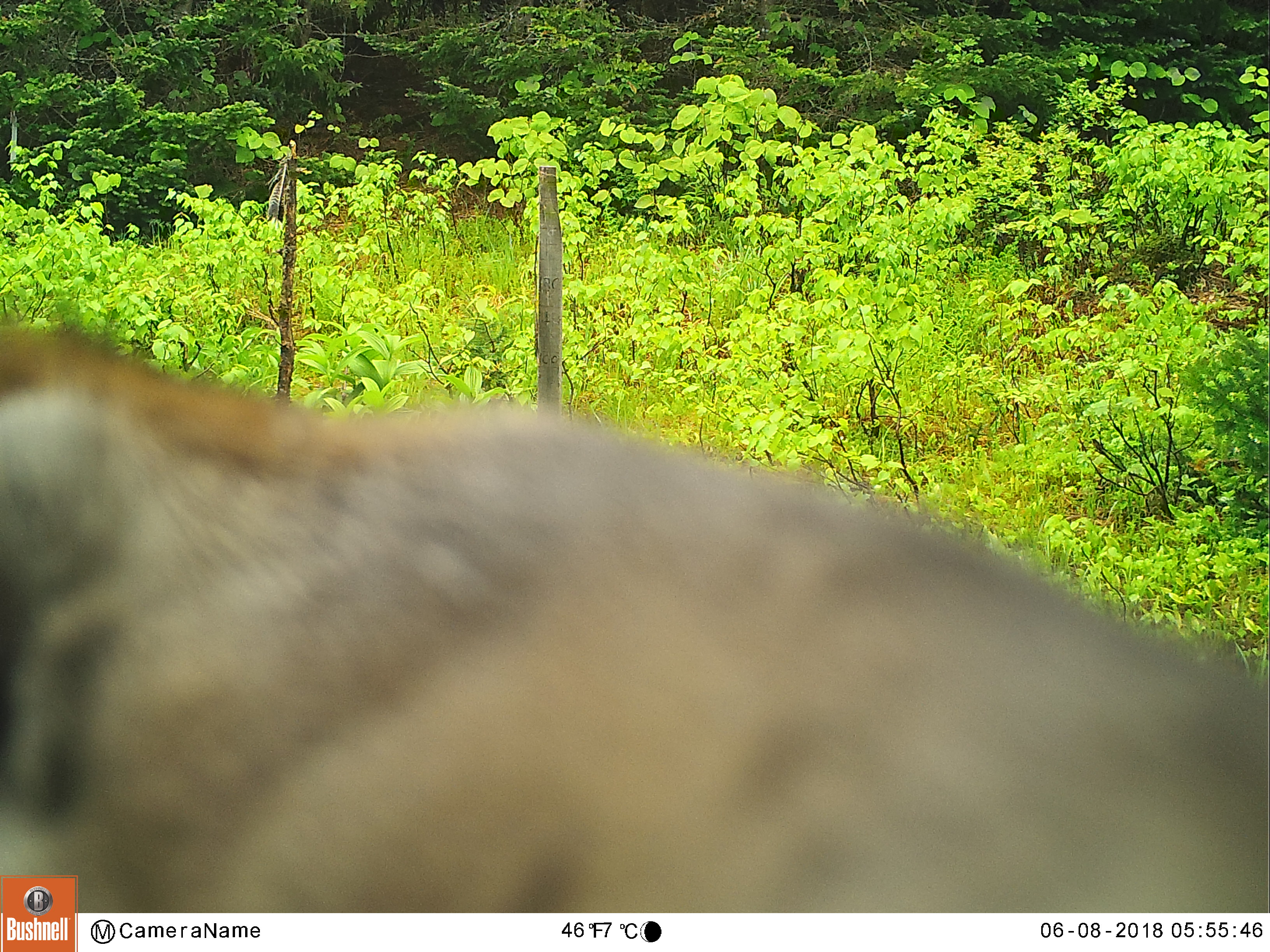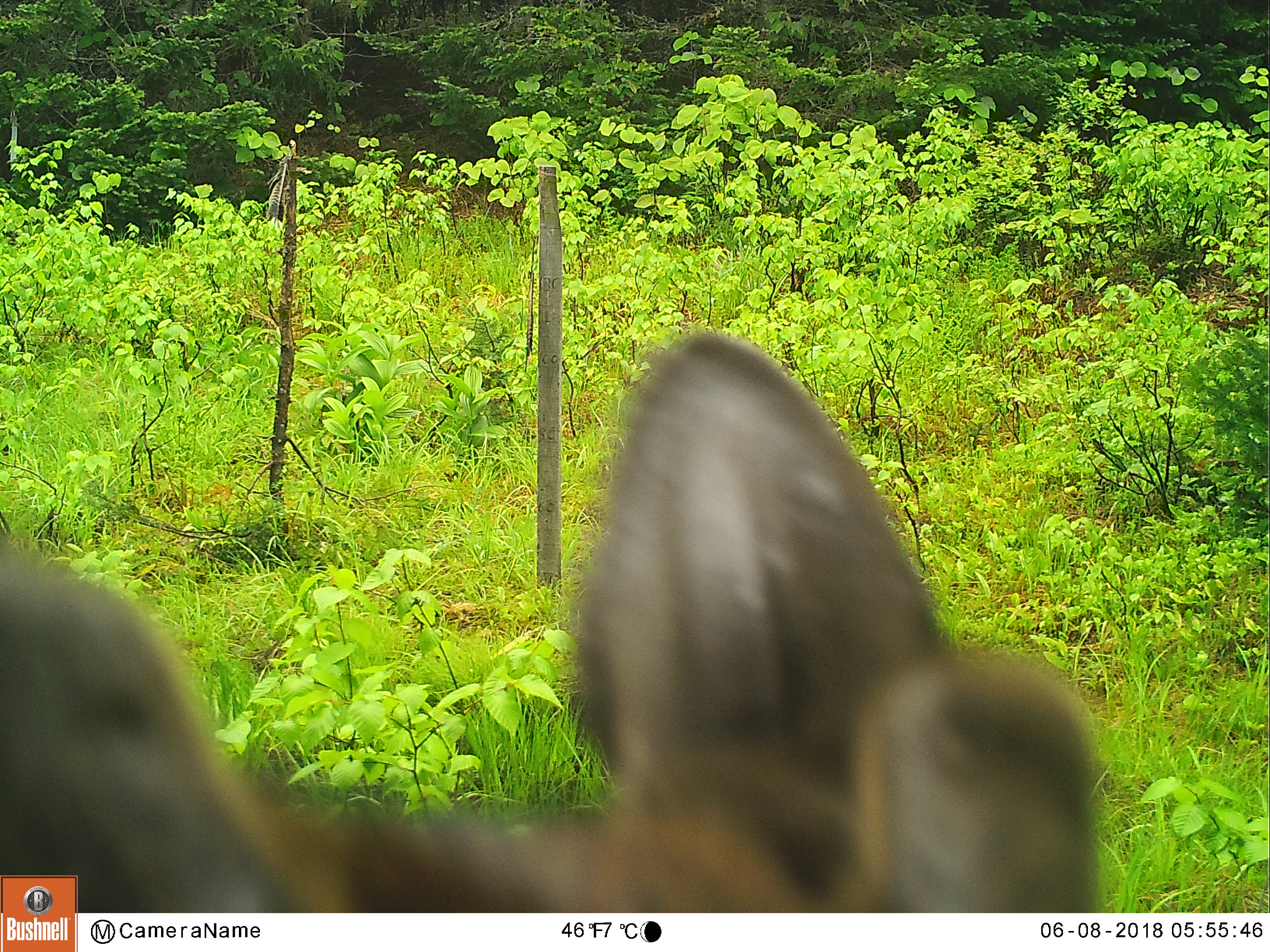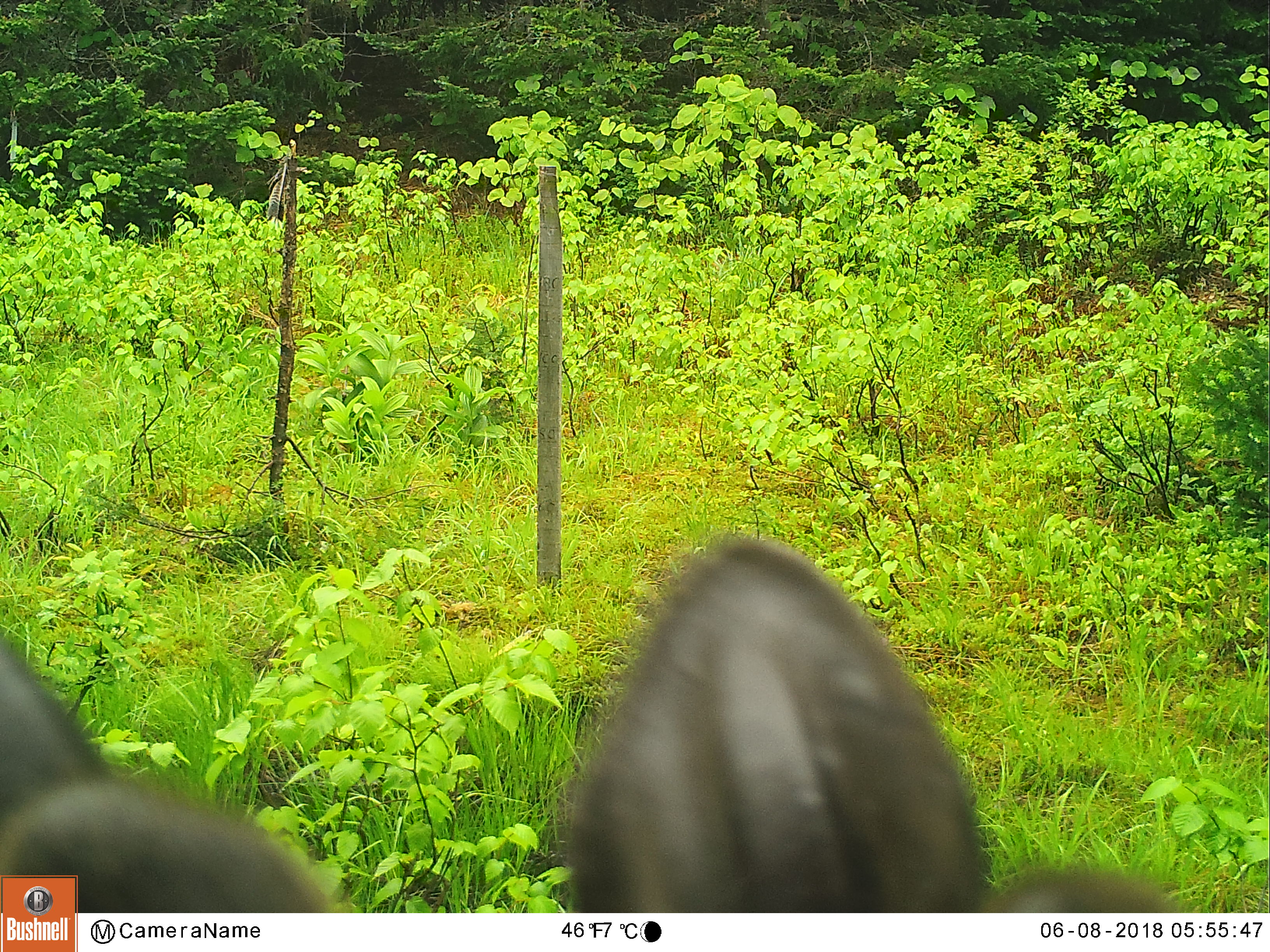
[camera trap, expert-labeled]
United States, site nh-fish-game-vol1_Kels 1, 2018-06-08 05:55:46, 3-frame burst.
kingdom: Animalia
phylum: Chordata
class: Mammalia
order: Artiodactyla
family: Cervidae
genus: Odocoileus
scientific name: Odocoileus virginianus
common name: white-tailed deer